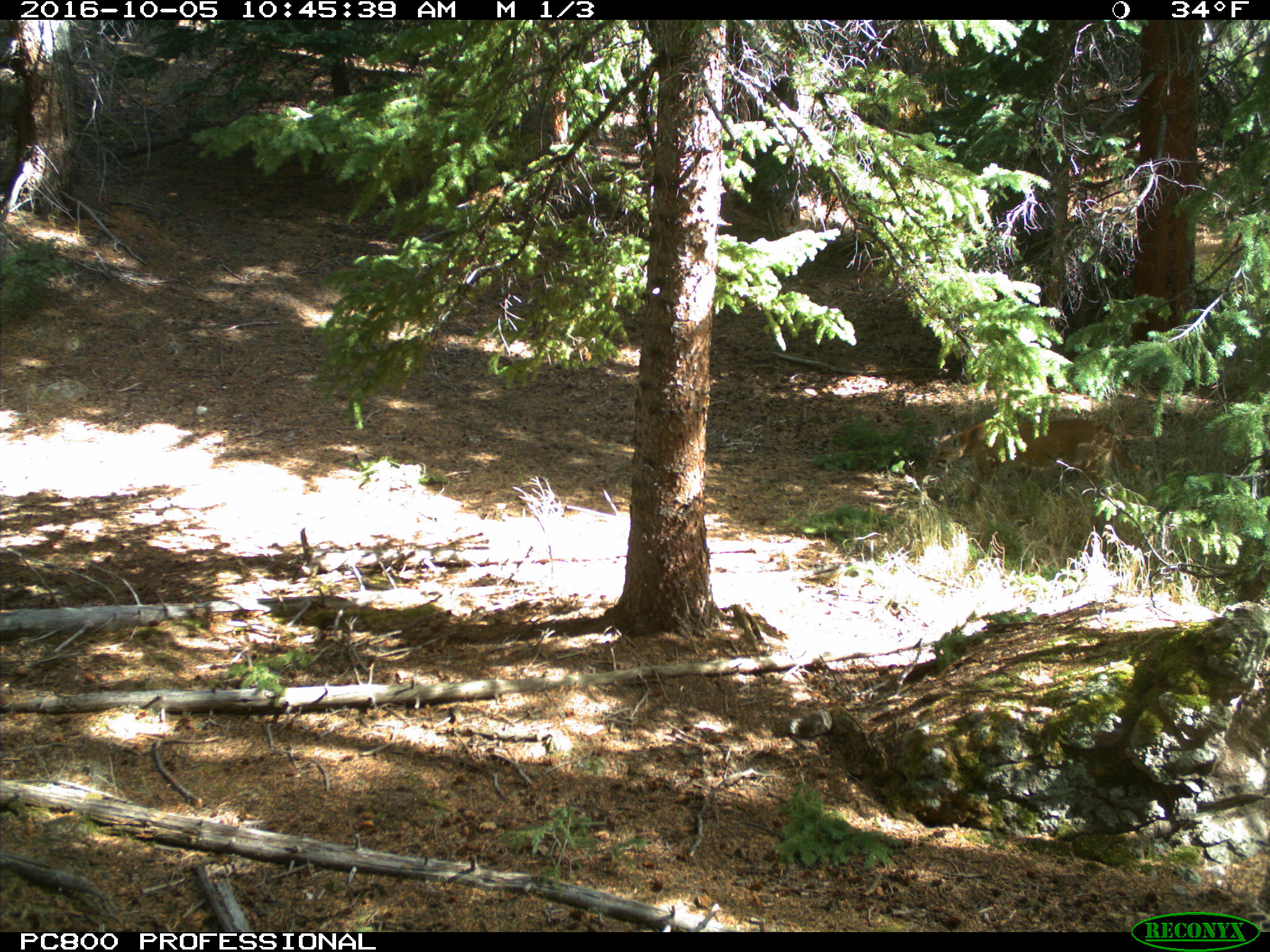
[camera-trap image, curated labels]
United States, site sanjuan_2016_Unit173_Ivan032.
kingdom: Animalia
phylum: Chordata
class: Mammalia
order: Carnivora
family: Felidae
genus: Puma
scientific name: Puma concolor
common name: mountain lion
Puma concolor (mountain lion).